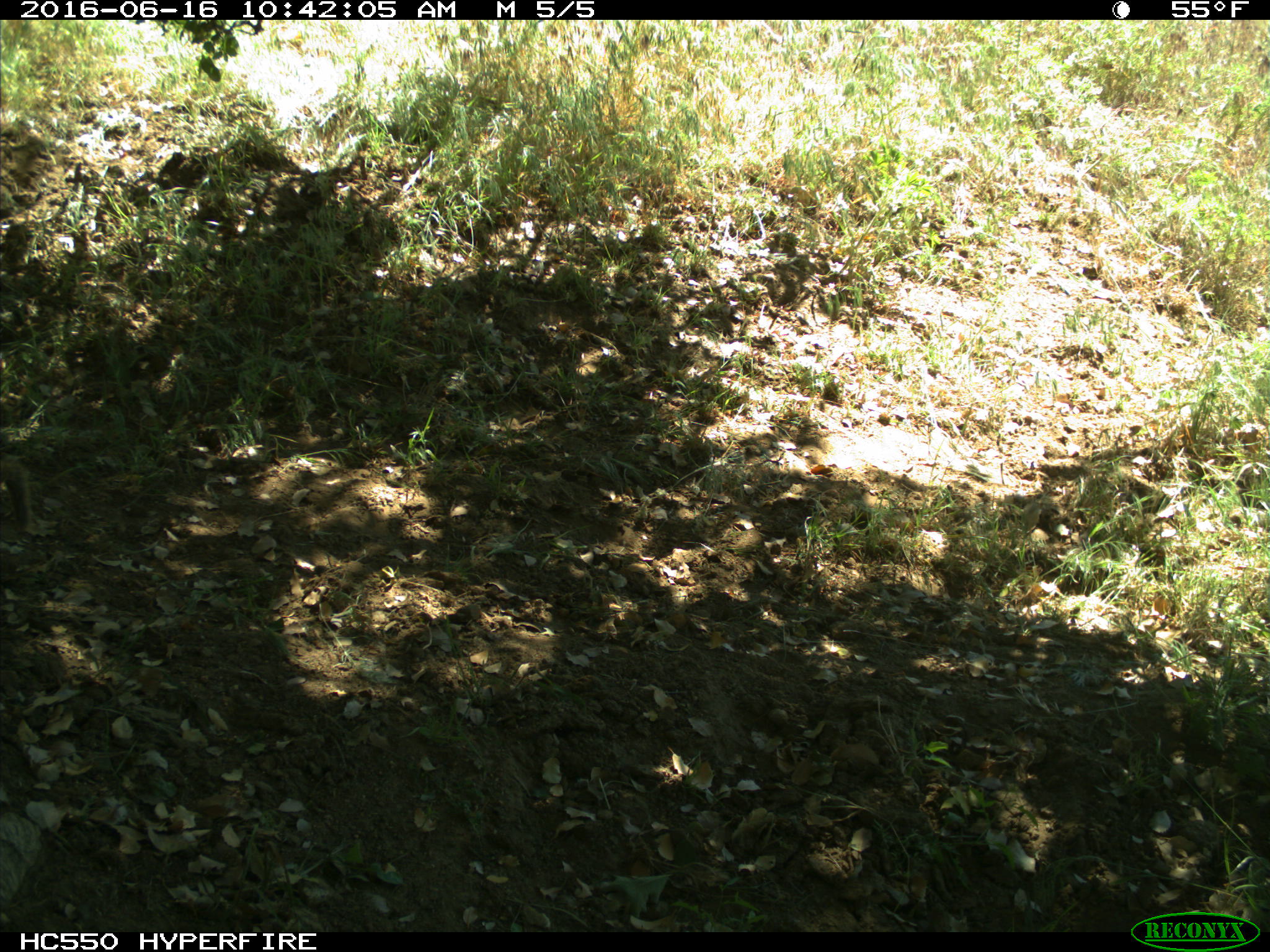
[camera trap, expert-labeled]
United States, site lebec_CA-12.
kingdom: Animalia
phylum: Chordata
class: Mammalia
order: Rodentia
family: Sciuridae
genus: Otospermophilus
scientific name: Otospermophilus beecheyi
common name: california ground squirrel